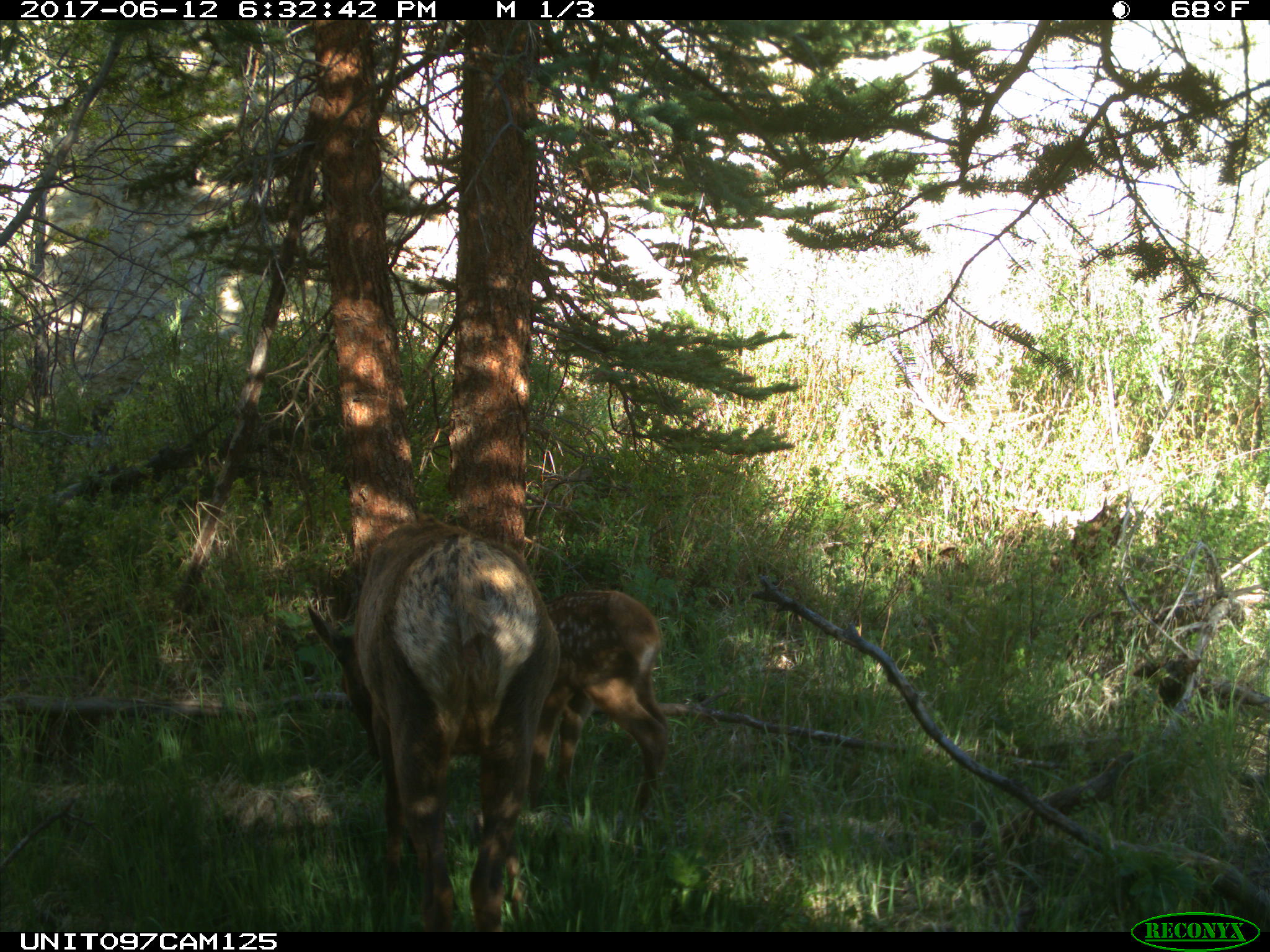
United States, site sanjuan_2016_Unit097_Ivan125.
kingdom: Animalia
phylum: Chordata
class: Mammalia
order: Artiodactyla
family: Cervidae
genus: Cervus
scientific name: Cervus elaphus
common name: red deer